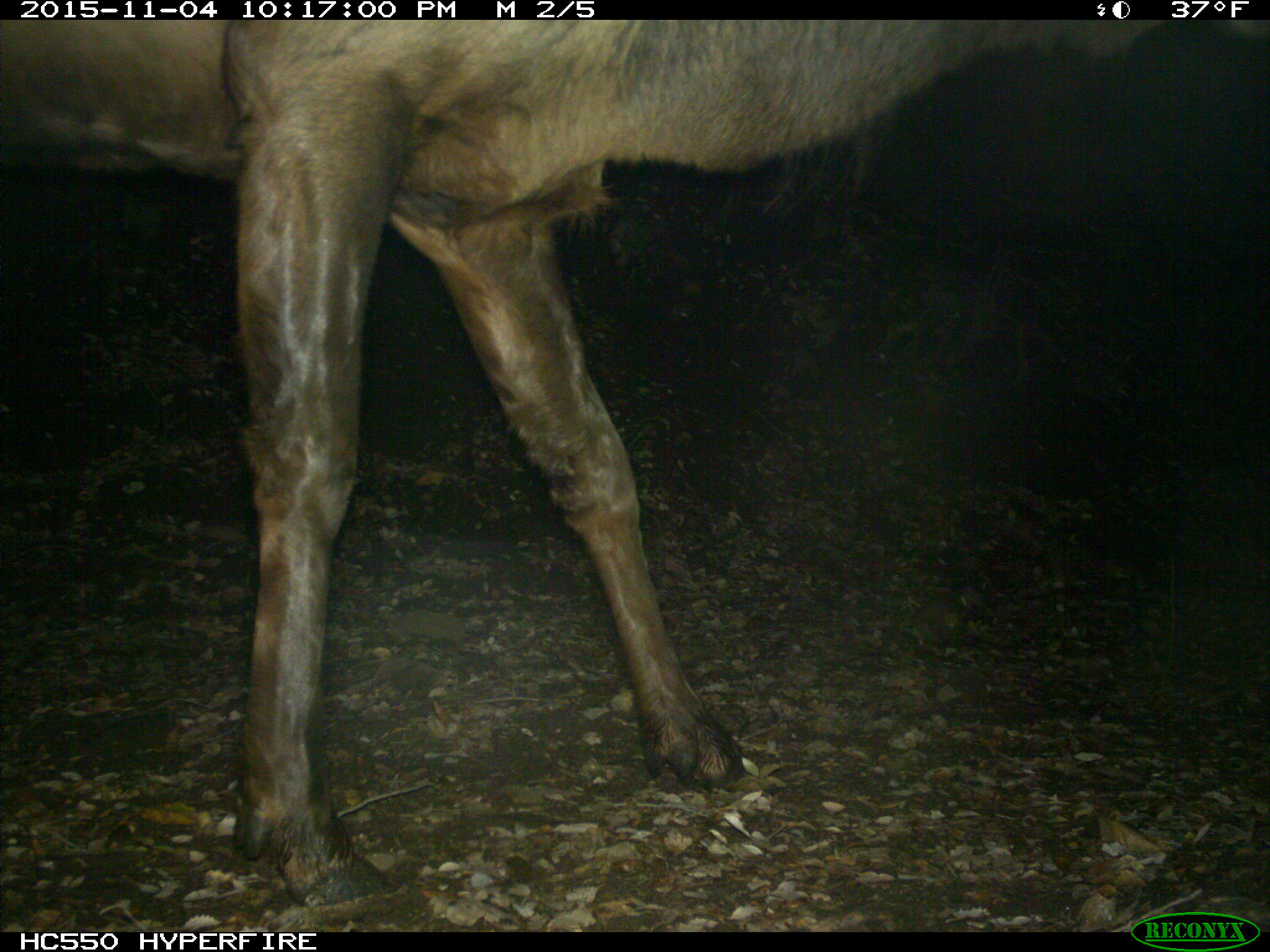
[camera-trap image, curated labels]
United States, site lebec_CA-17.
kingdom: Animalia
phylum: Chordata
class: Mammalia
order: Artiodactyla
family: Cervidae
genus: Cervus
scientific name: Cervus canadensis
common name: elk